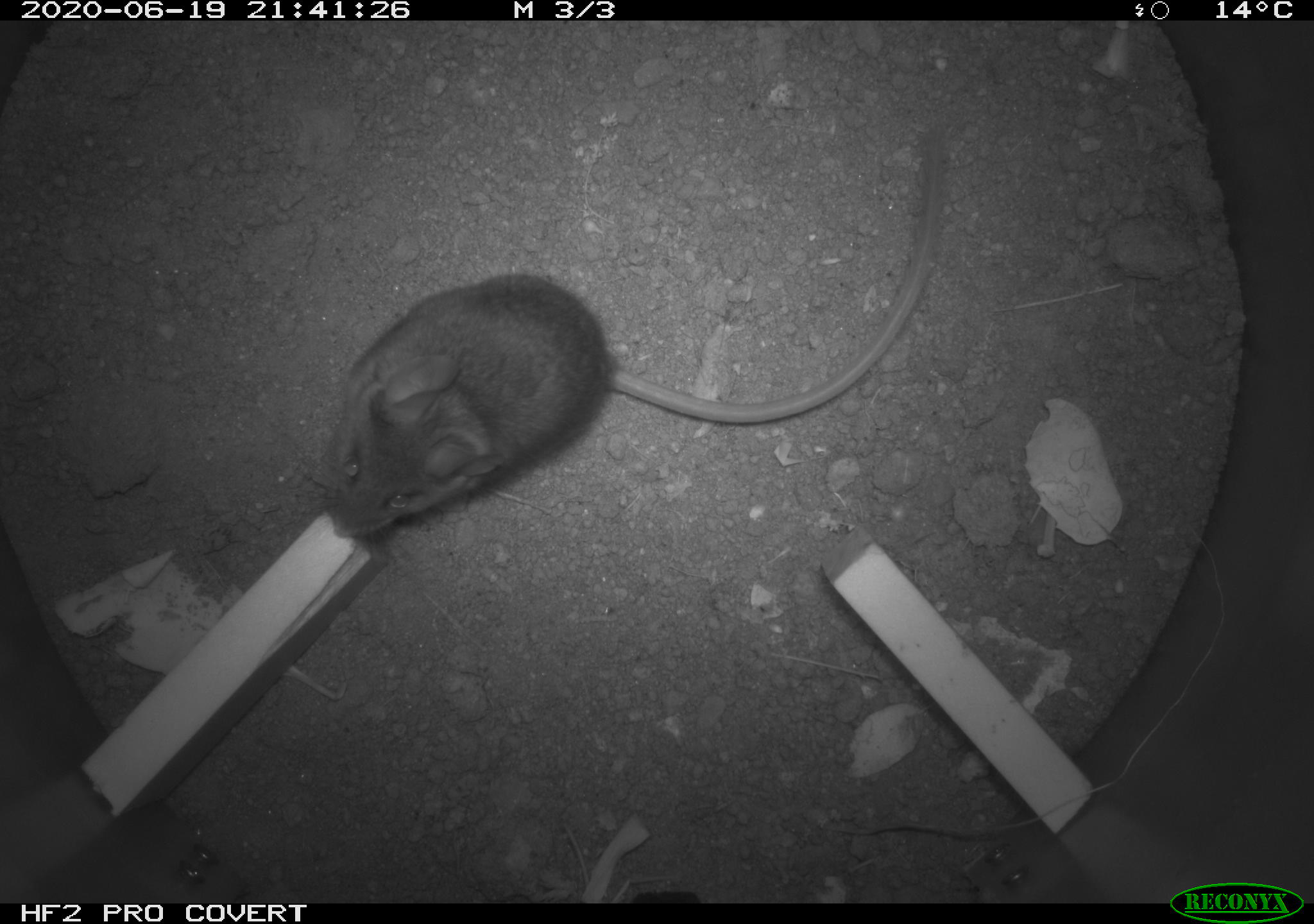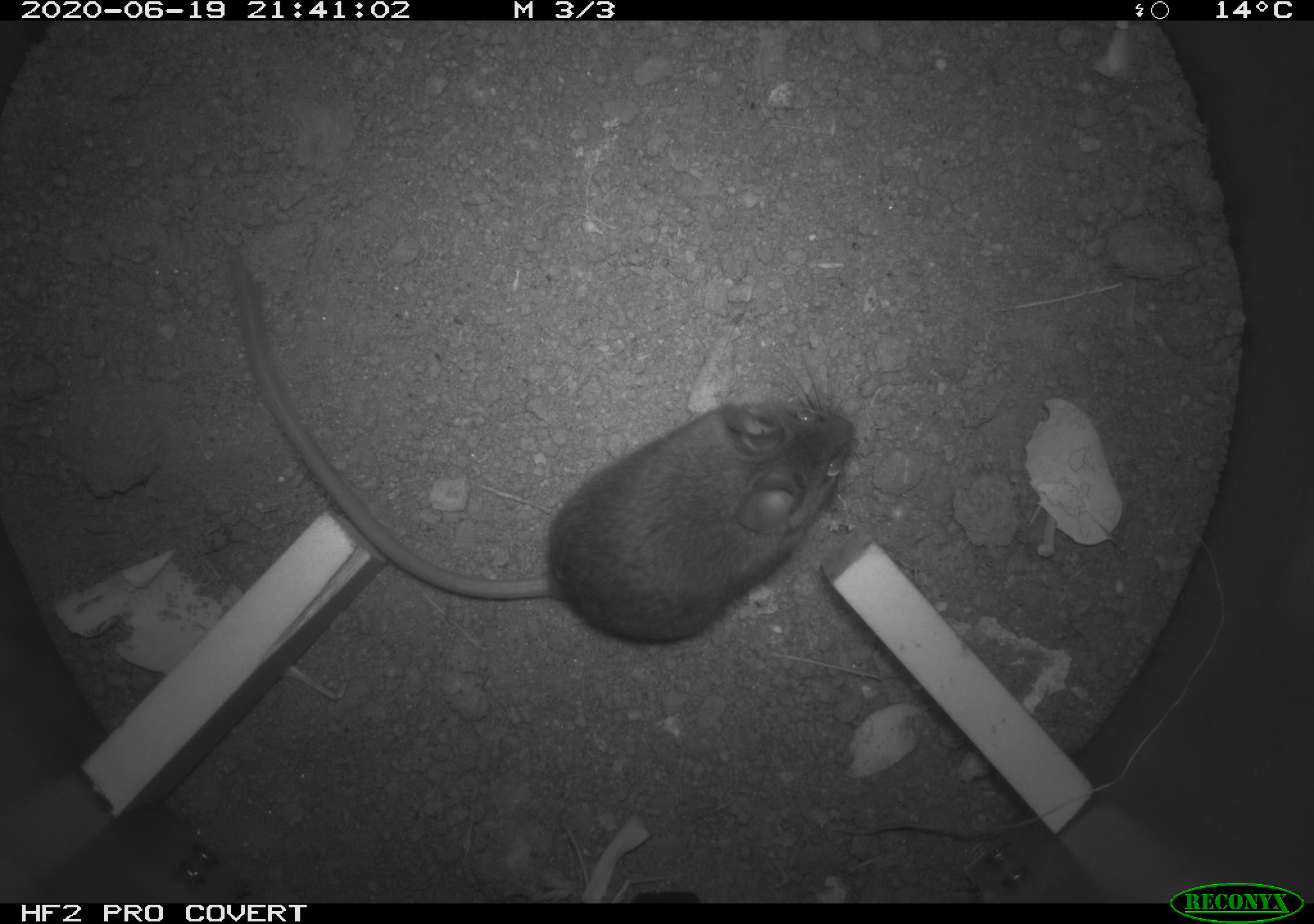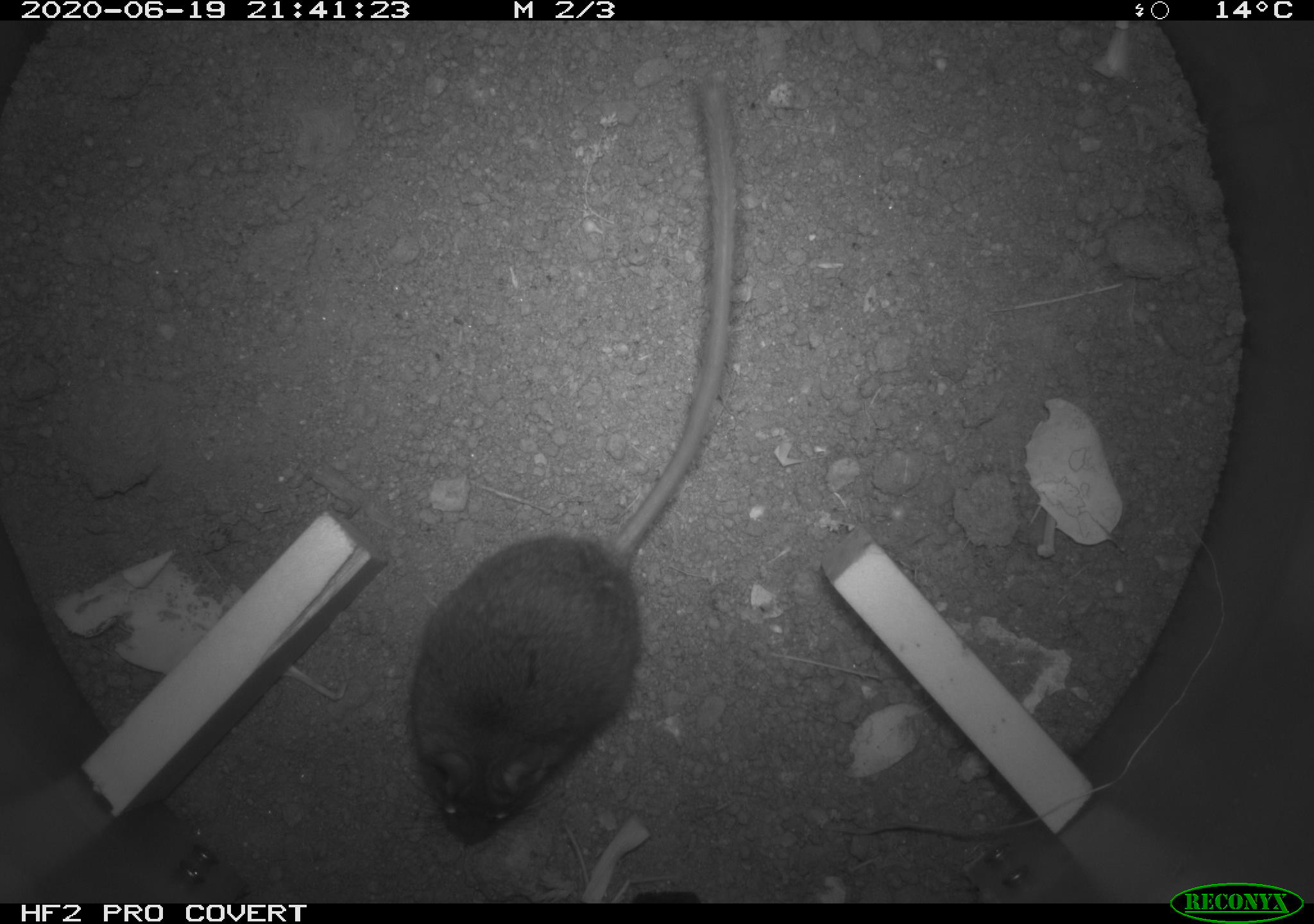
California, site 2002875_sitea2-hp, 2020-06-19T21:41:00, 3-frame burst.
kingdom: Animalia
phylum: Chordata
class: Mammalia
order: Rodentia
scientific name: Rodentia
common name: mouse species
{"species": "mouse species (Rodentia)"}